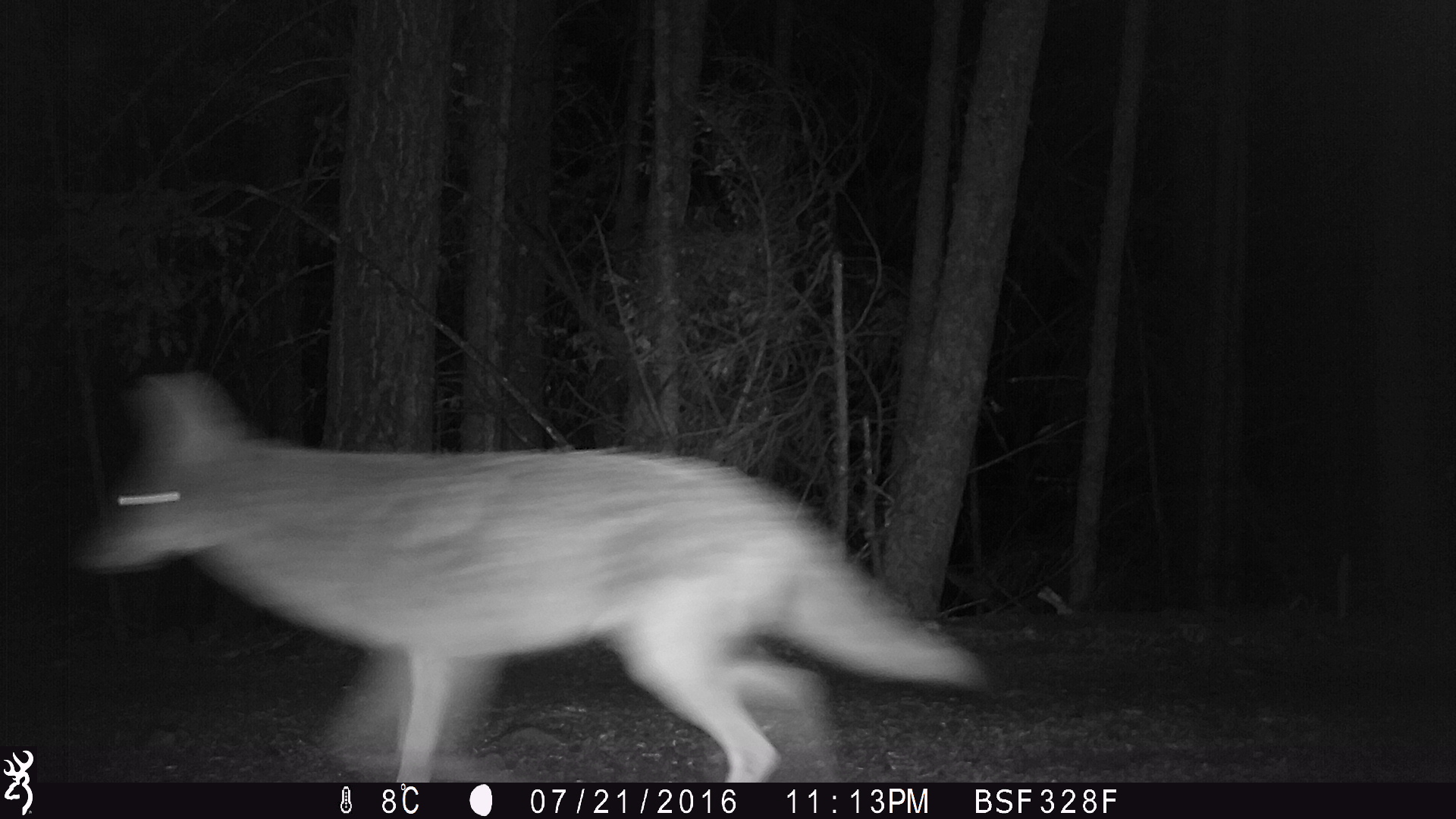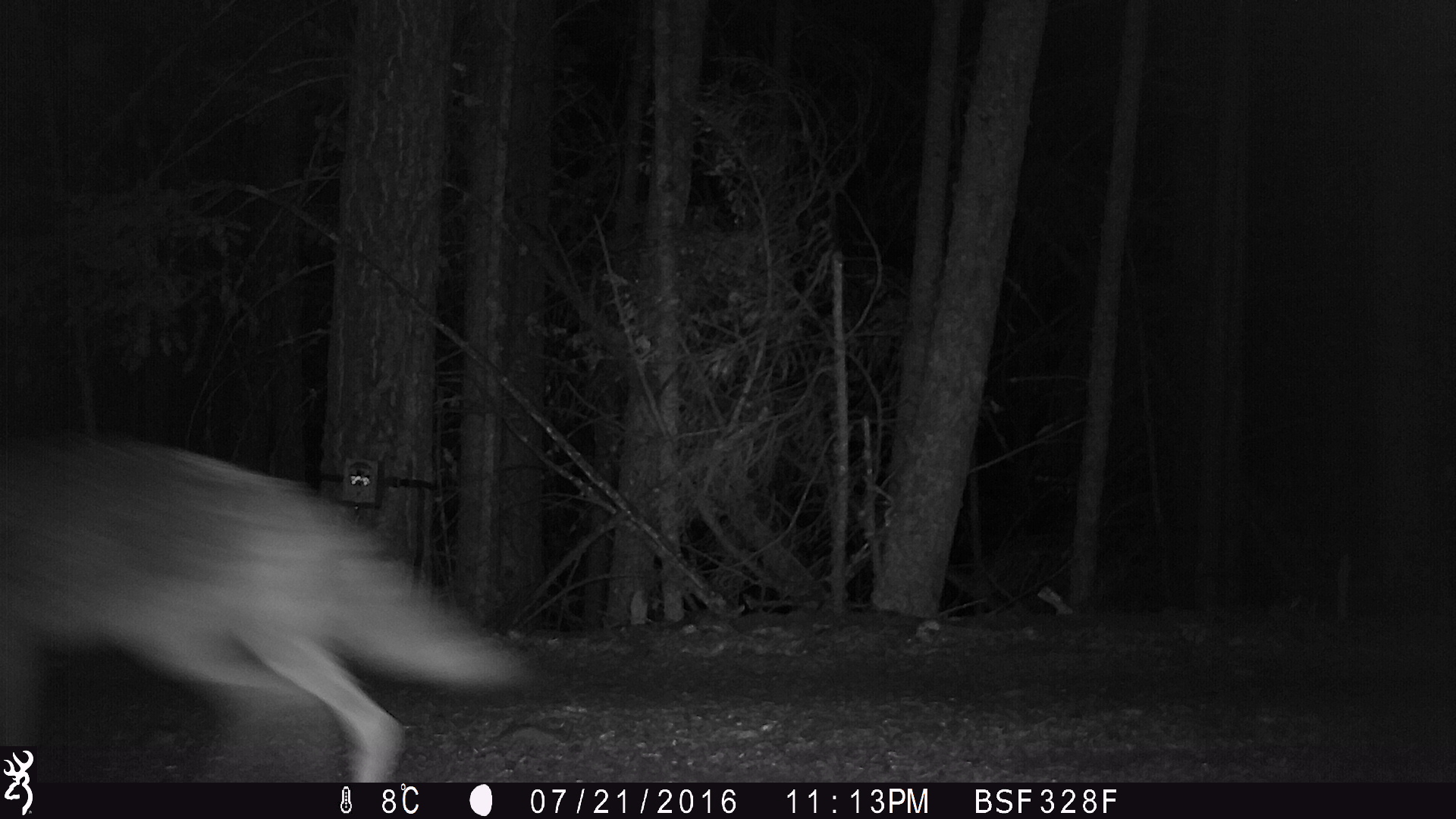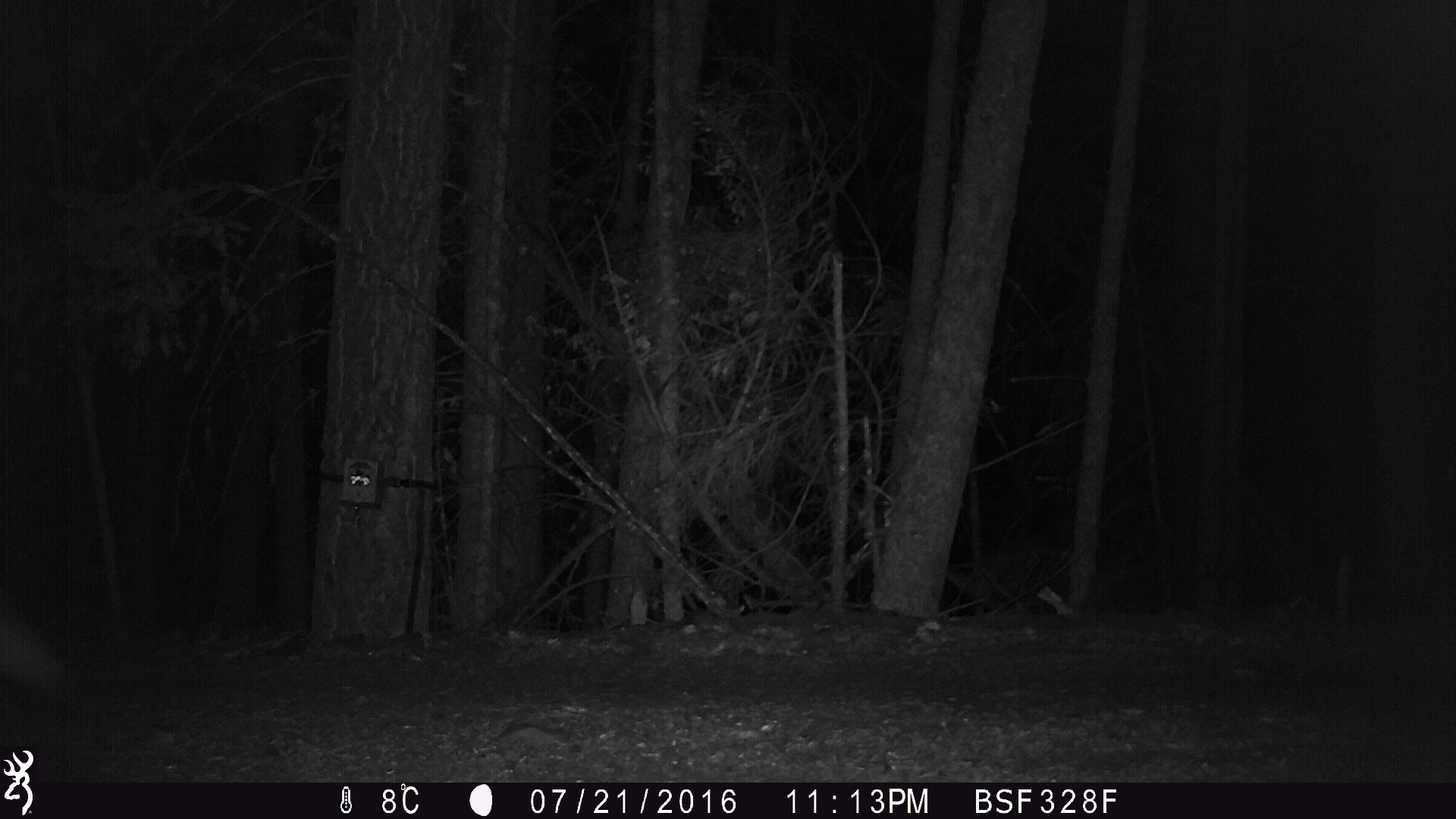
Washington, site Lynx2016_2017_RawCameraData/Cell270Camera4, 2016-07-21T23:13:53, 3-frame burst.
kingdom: Animalia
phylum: Chordata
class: Mammalia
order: Carnivora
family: Canidae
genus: Canis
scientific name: Canis latrans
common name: coyote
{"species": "Canis latrans (coyote)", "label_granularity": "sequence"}